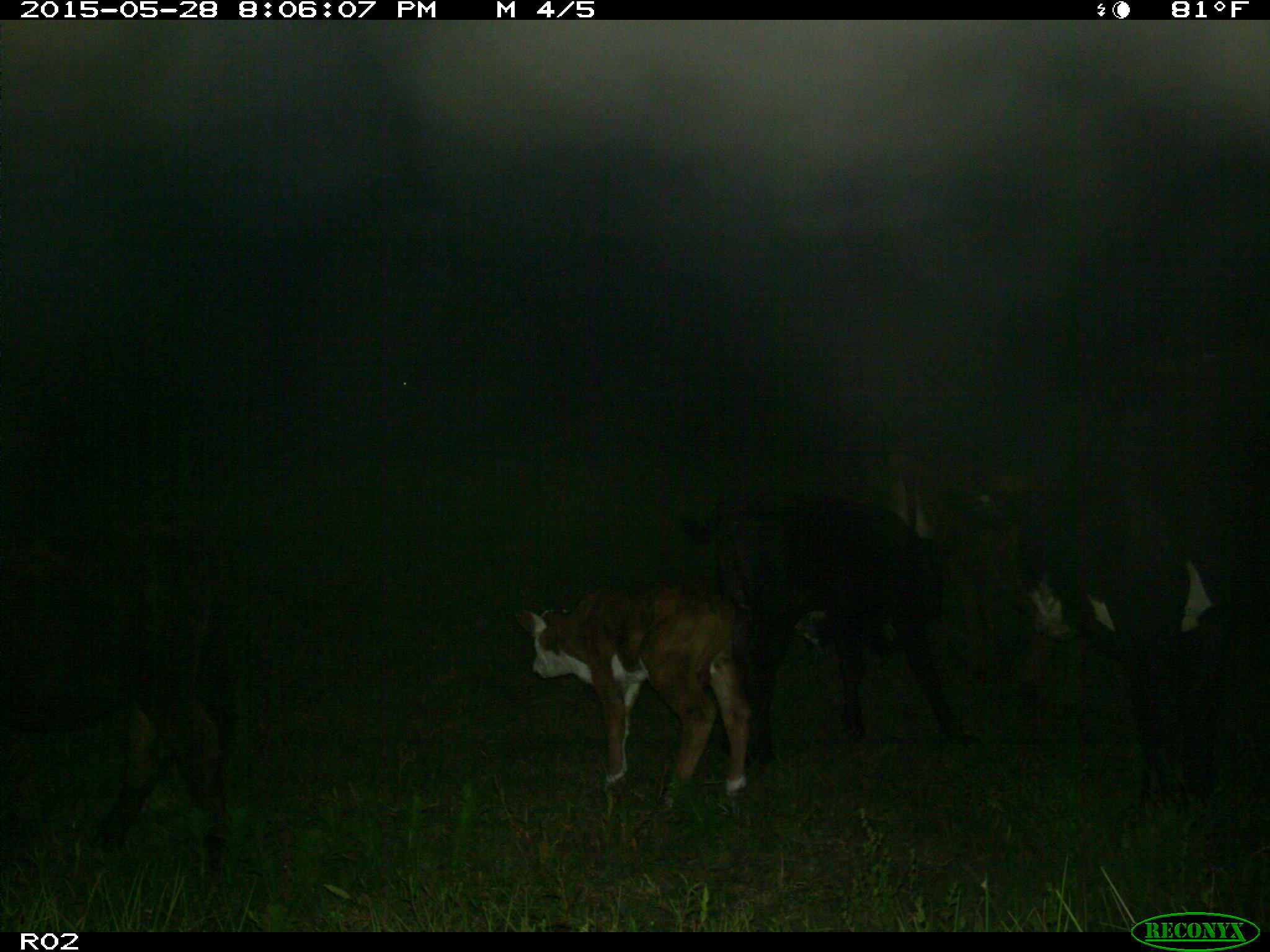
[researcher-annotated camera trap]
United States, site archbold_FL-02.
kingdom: Animalia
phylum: Chordata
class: Mammalia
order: Artiodactyla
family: Bovidae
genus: Bos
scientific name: Bos taurus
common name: domestic cow